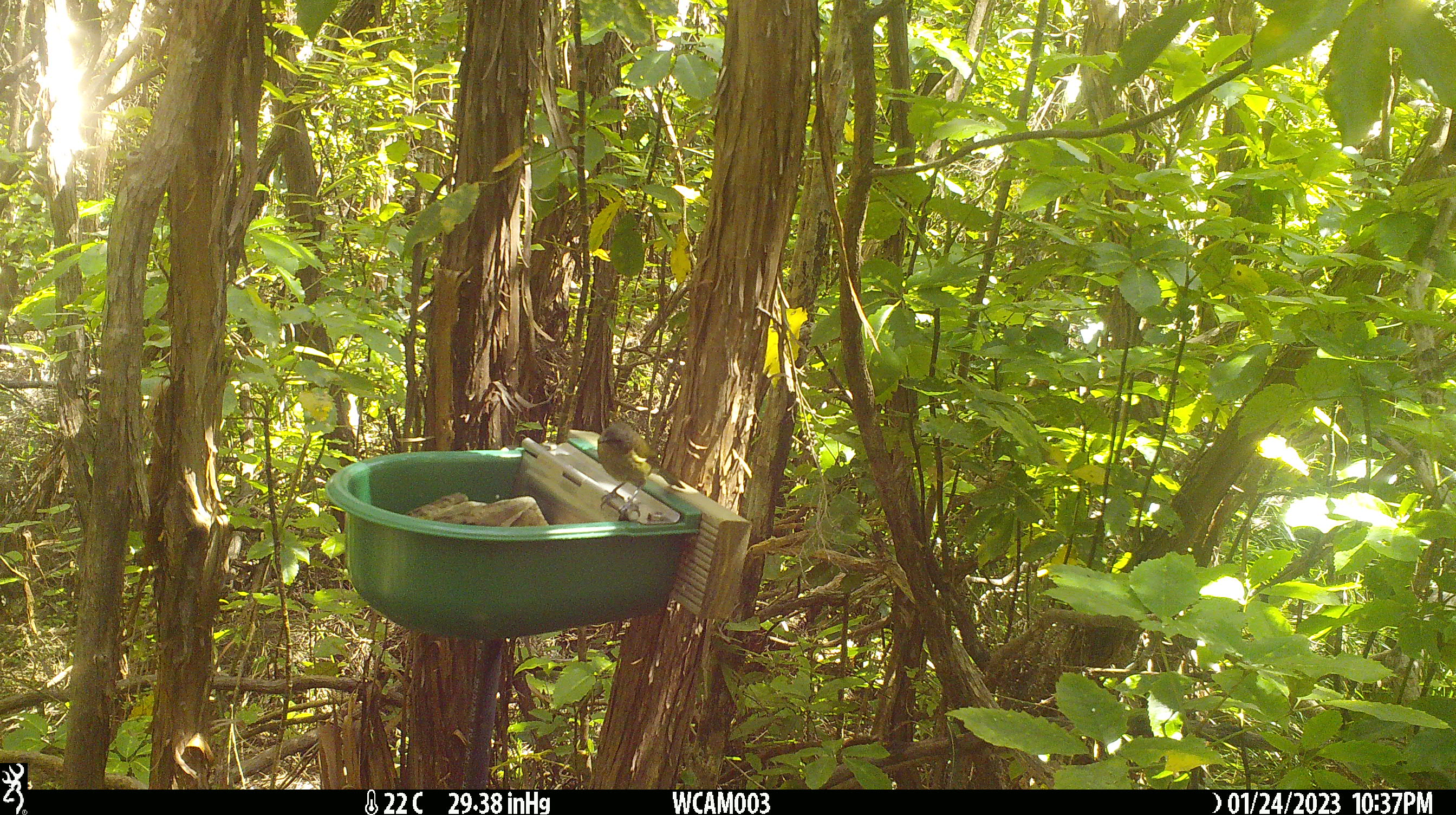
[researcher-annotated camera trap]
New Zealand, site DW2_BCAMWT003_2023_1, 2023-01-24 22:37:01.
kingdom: Animalia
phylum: Chordata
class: Aves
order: Passeriformes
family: Meliphagidae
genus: Anthornis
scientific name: Anthornis melanura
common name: new zealand bellbird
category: bellbird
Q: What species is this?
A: Bellbird (new zealand bellbird) (Anthornis melanura).